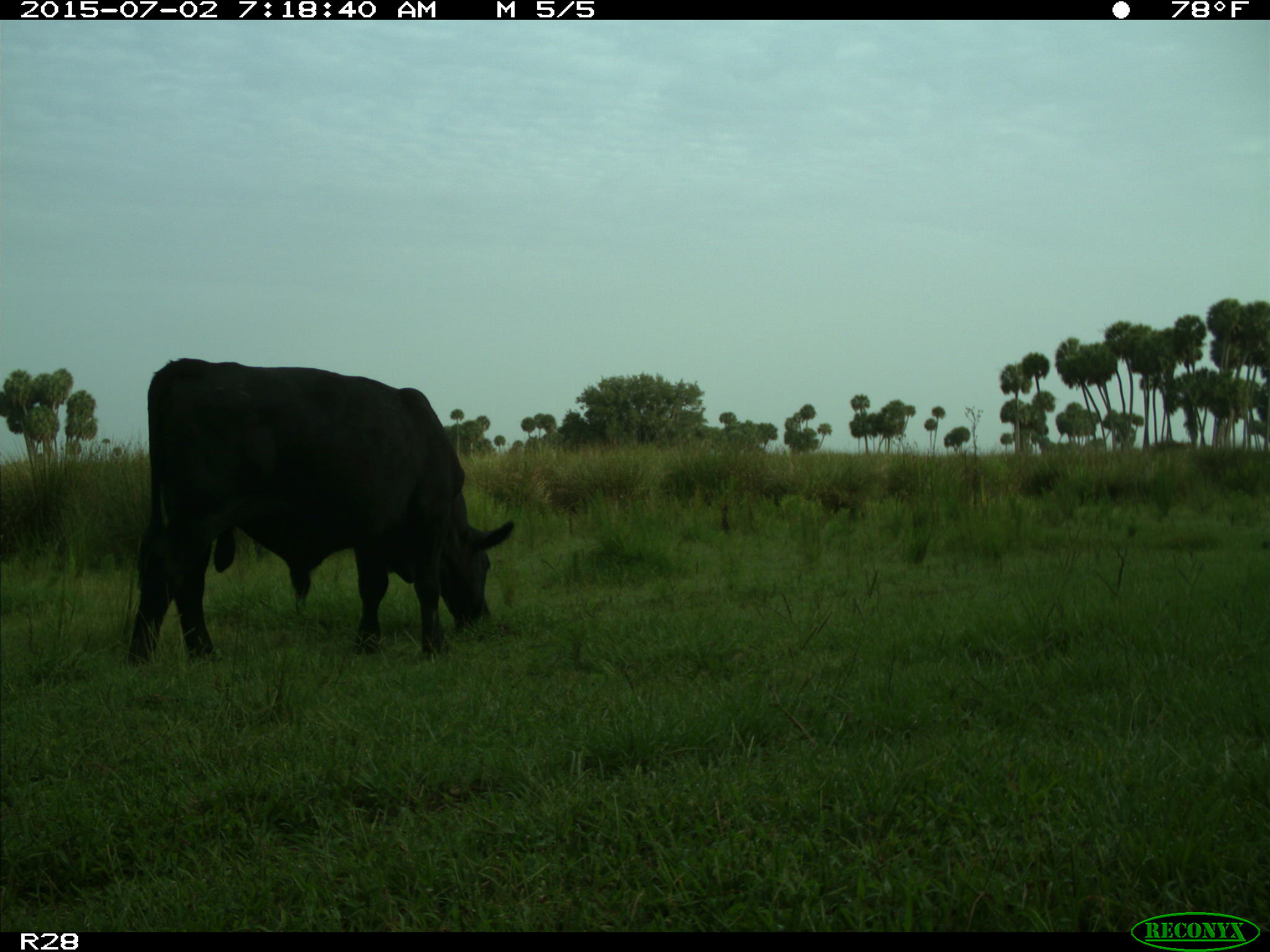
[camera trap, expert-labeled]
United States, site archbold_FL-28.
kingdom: Animalia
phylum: Chordata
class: Mammalia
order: Artiodactyla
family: Bovidae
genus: Bos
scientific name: Bos taurus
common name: domestic cow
Bos taurus (domestic cow).